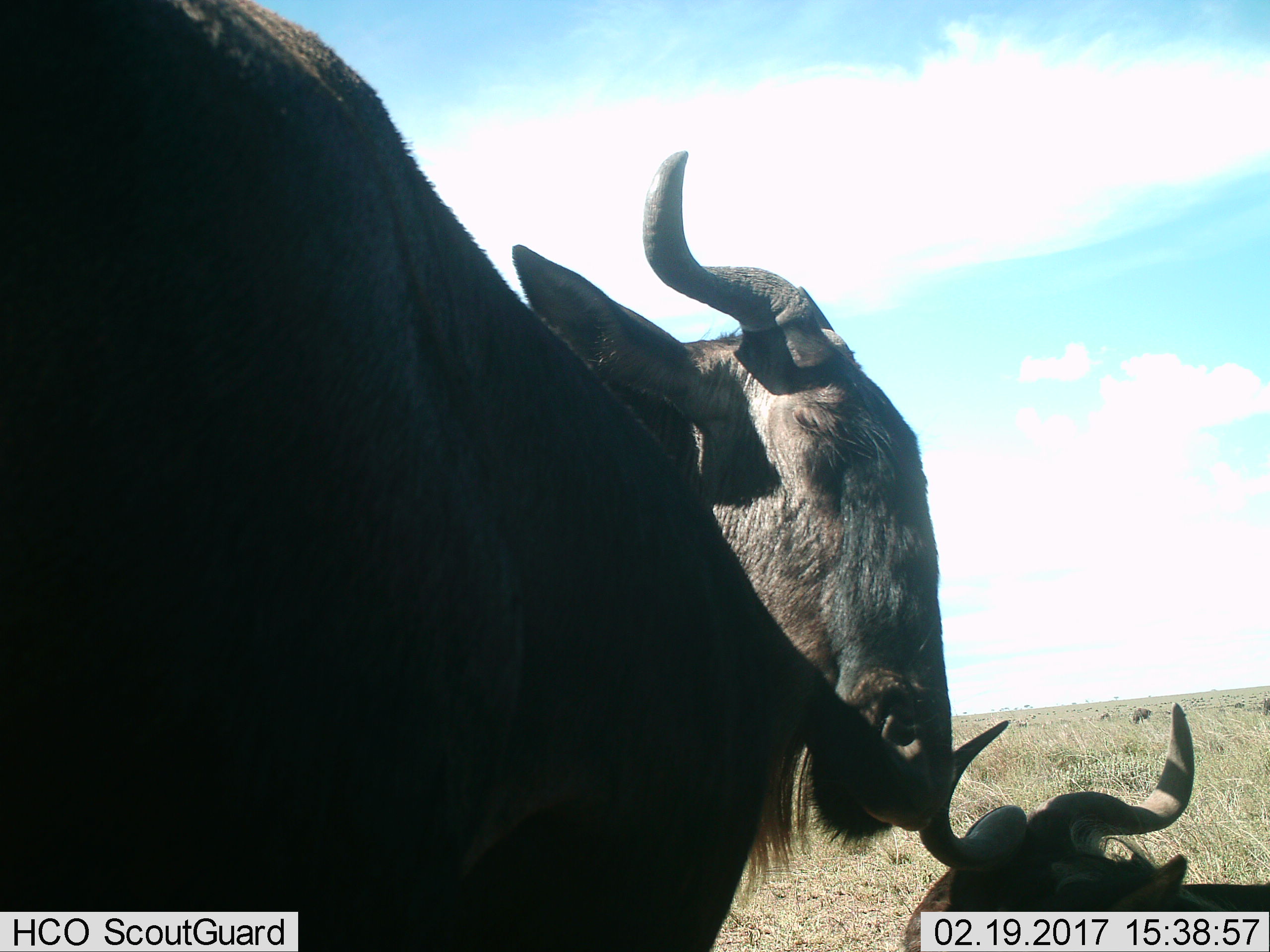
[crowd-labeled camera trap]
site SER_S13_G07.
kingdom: Animalia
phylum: Chordata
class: Mammalia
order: Artiodactyla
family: Bovidae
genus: Connochaetes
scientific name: Connochaetes taurinus taurinus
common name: blue wildebeest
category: wildebeestblue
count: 3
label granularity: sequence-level